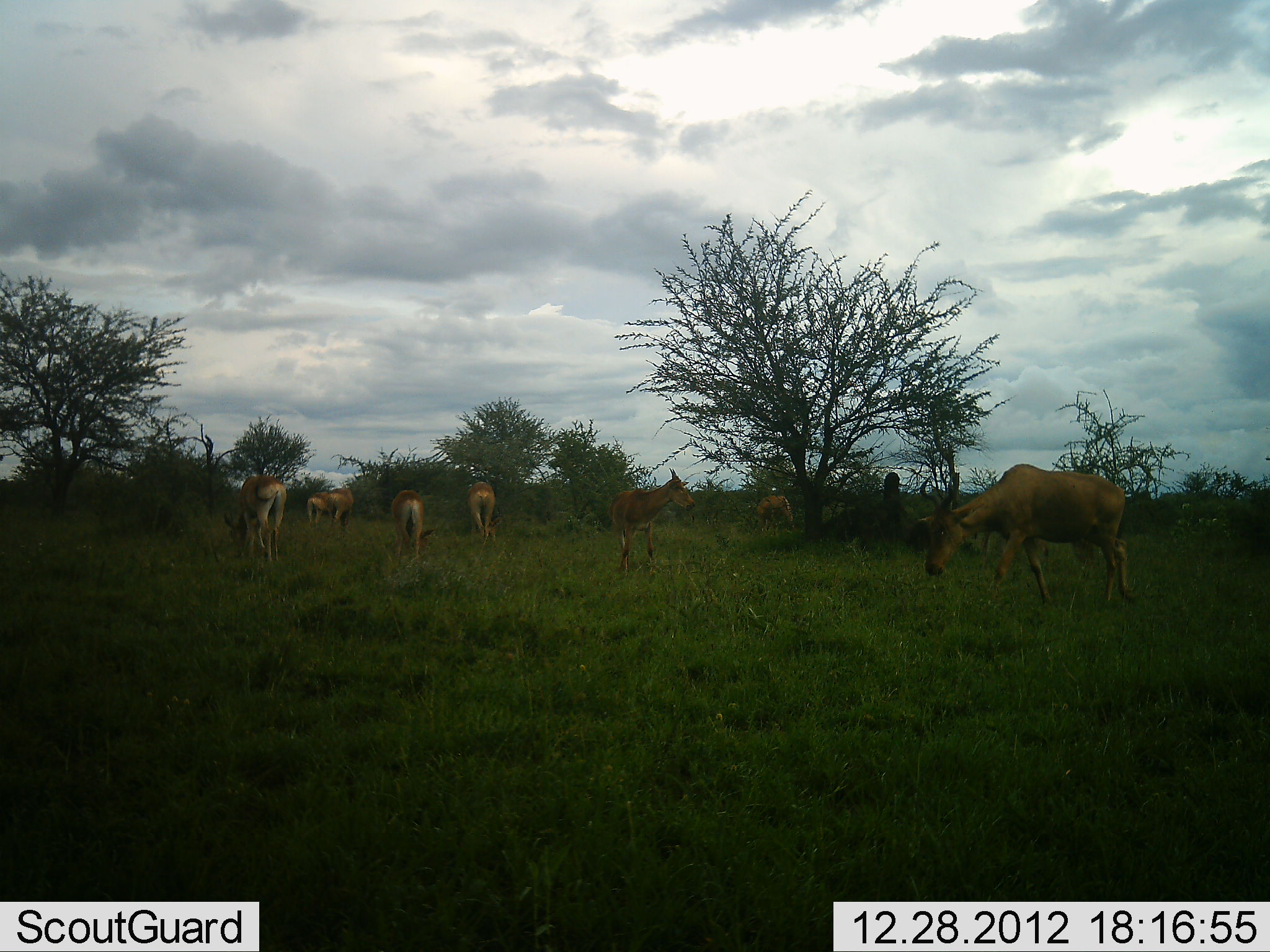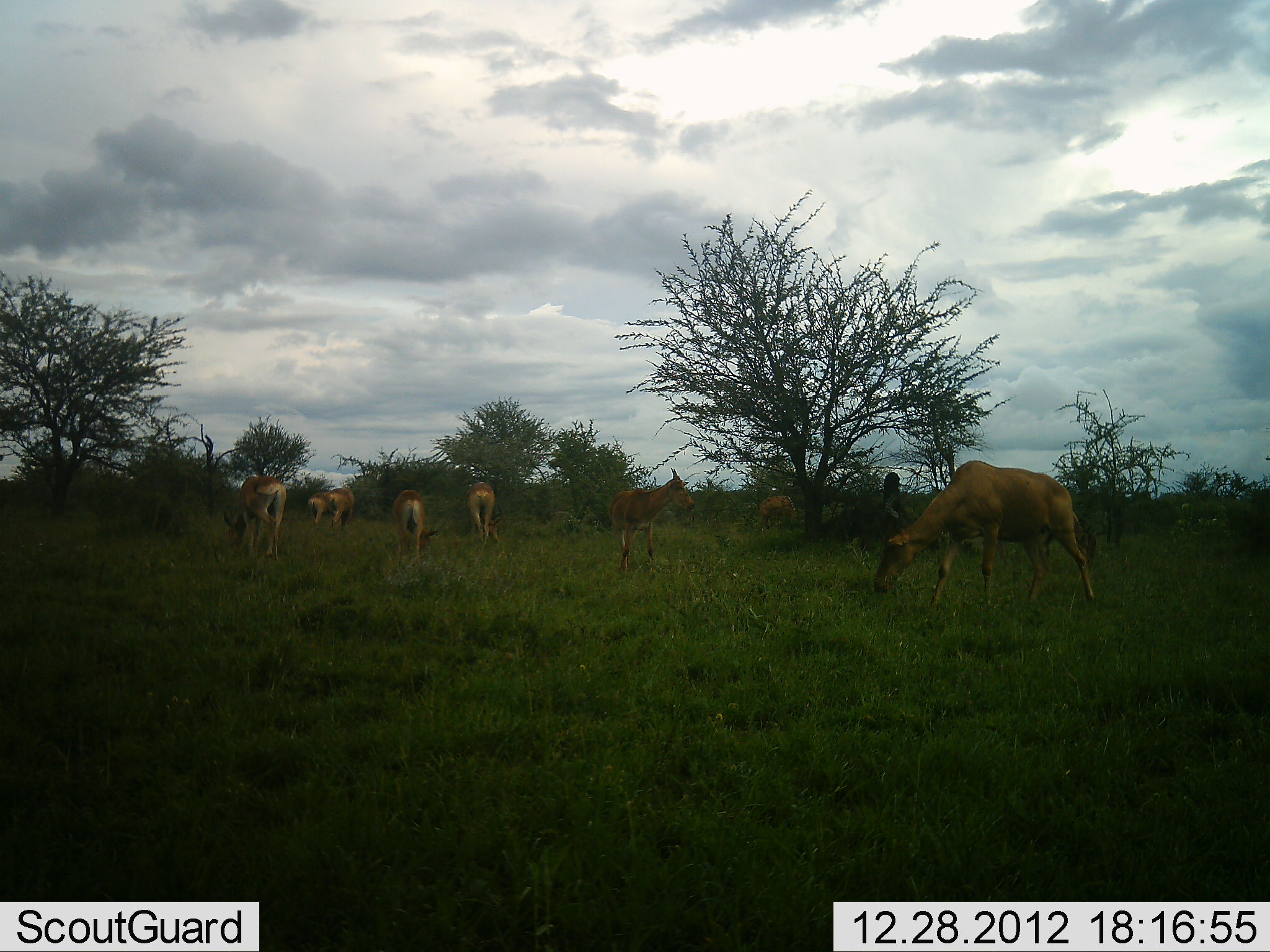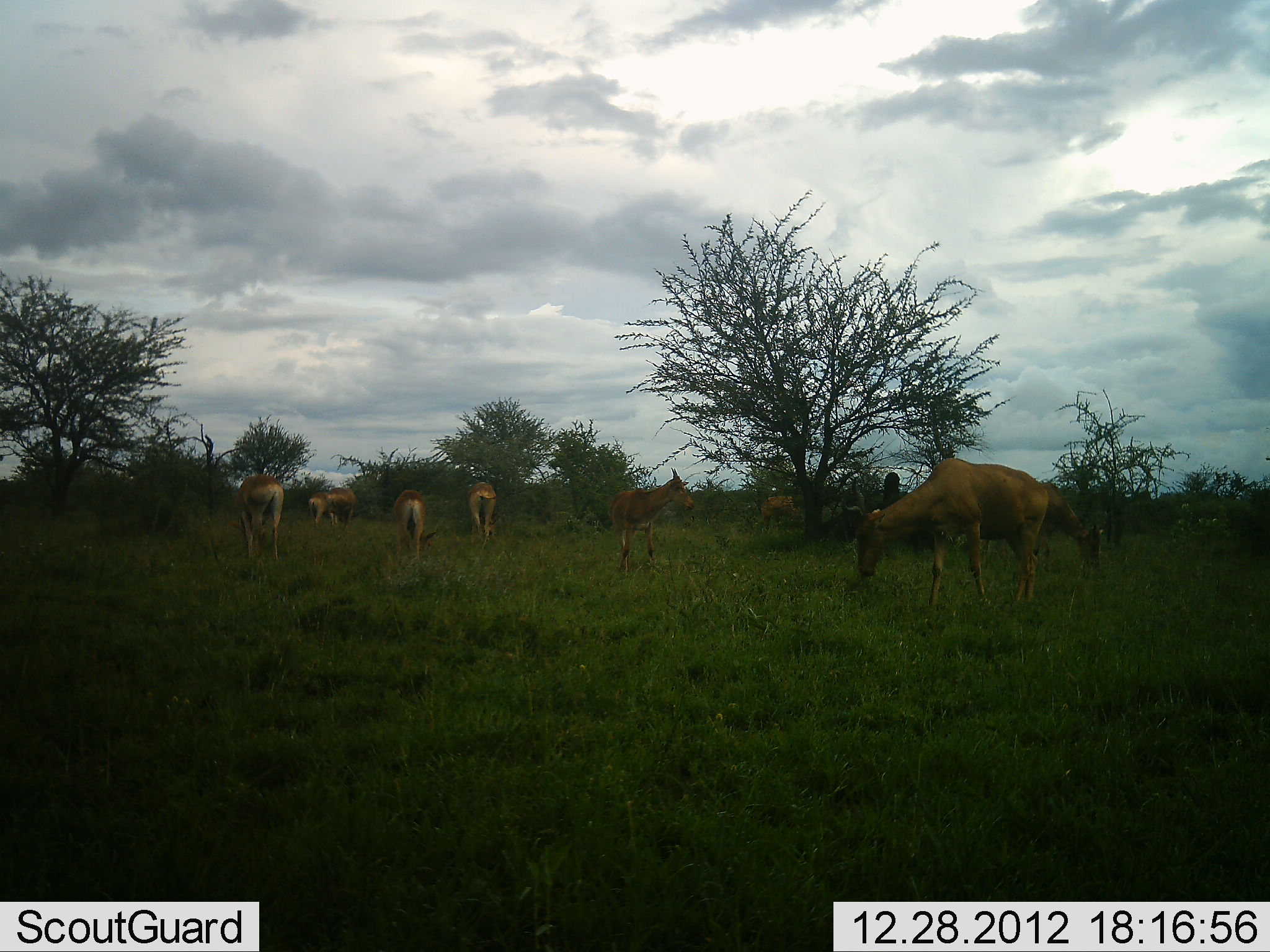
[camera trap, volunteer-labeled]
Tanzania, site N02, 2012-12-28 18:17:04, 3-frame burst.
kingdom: Animalia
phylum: Chordata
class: Mammalia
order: Artiodactyla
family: Bovidae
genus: Alcelaphus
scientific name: Alcelaphus buselaphus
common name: hartebeest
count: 8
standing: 75%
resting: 0%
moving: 58%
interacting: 0%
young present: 0%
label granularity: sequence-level